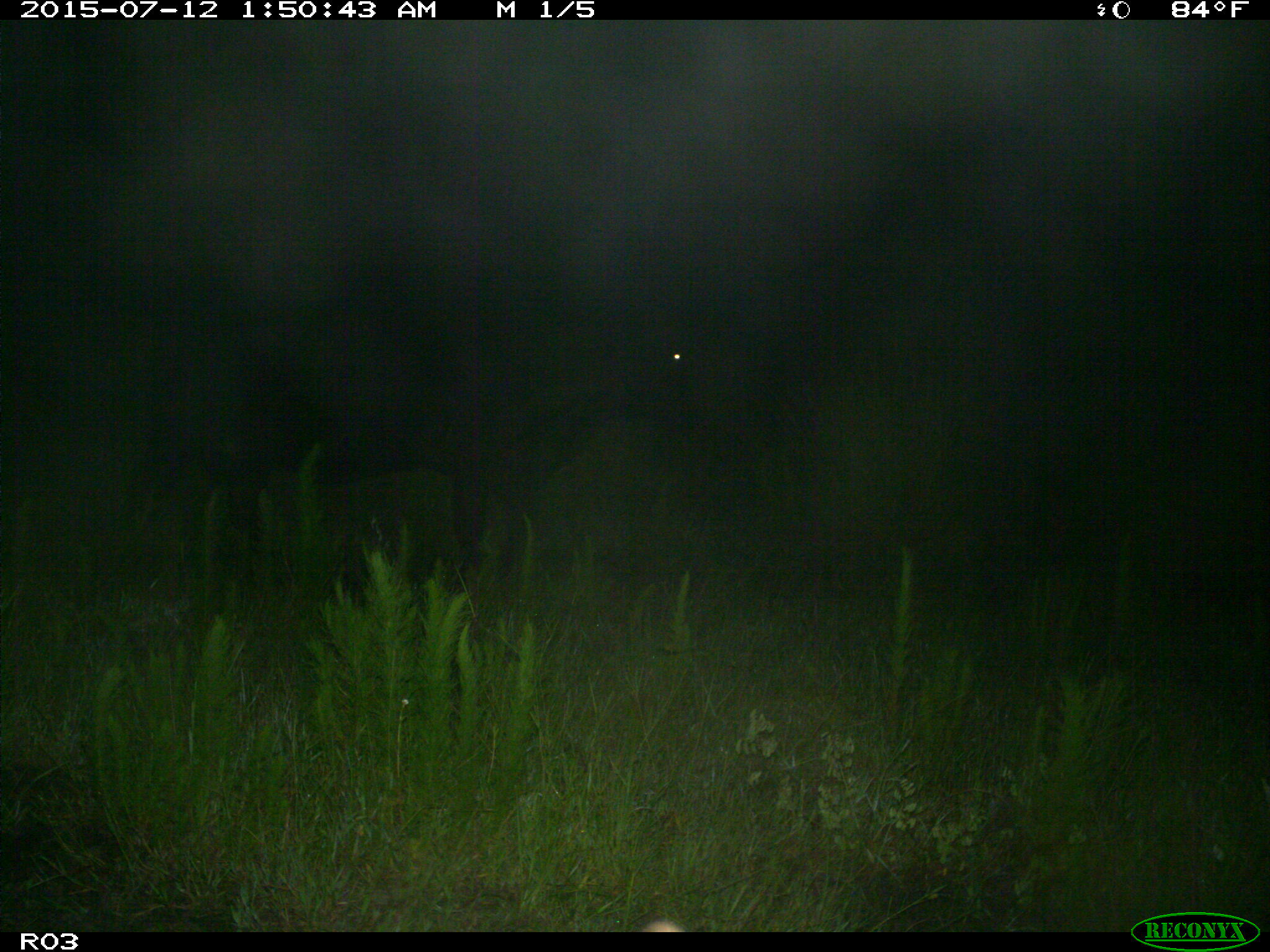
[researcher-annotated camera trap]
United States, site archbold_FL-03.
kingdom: Animalia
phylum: Chordata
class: Mammalia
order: Artiodactyla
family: Bovidae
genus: Bos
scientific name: Bos taurus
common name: domestic cow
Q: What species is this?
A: Bos taurus (domestic cow).